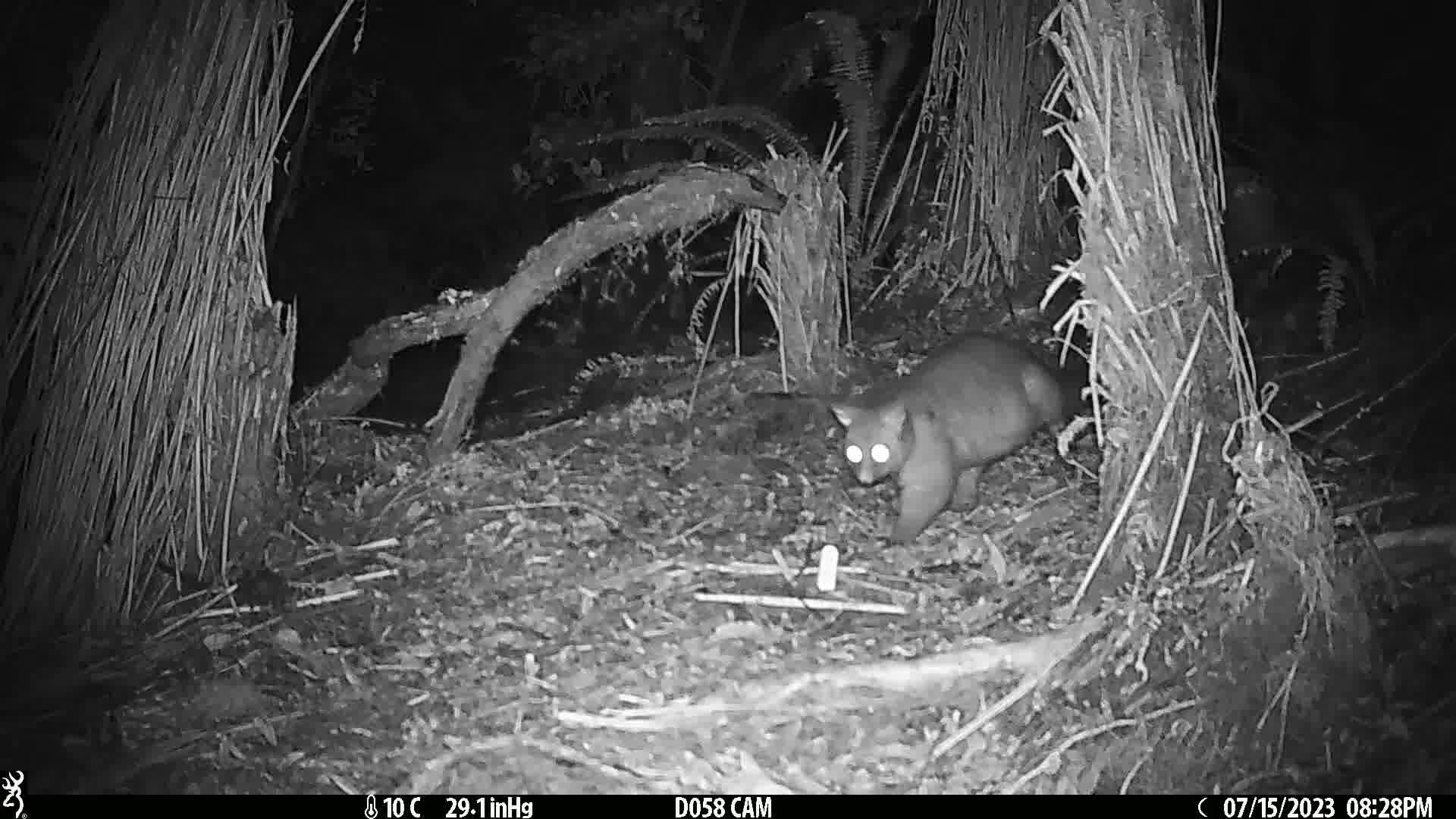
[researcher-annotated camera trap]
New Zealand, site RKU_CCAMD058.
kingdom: Animalia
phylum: Chordata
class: Mammalia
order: Diprotodontia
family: Phalangeridae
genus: Trichosurus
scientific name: Trichosurus vulpecula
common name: common brushtail possum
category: possum